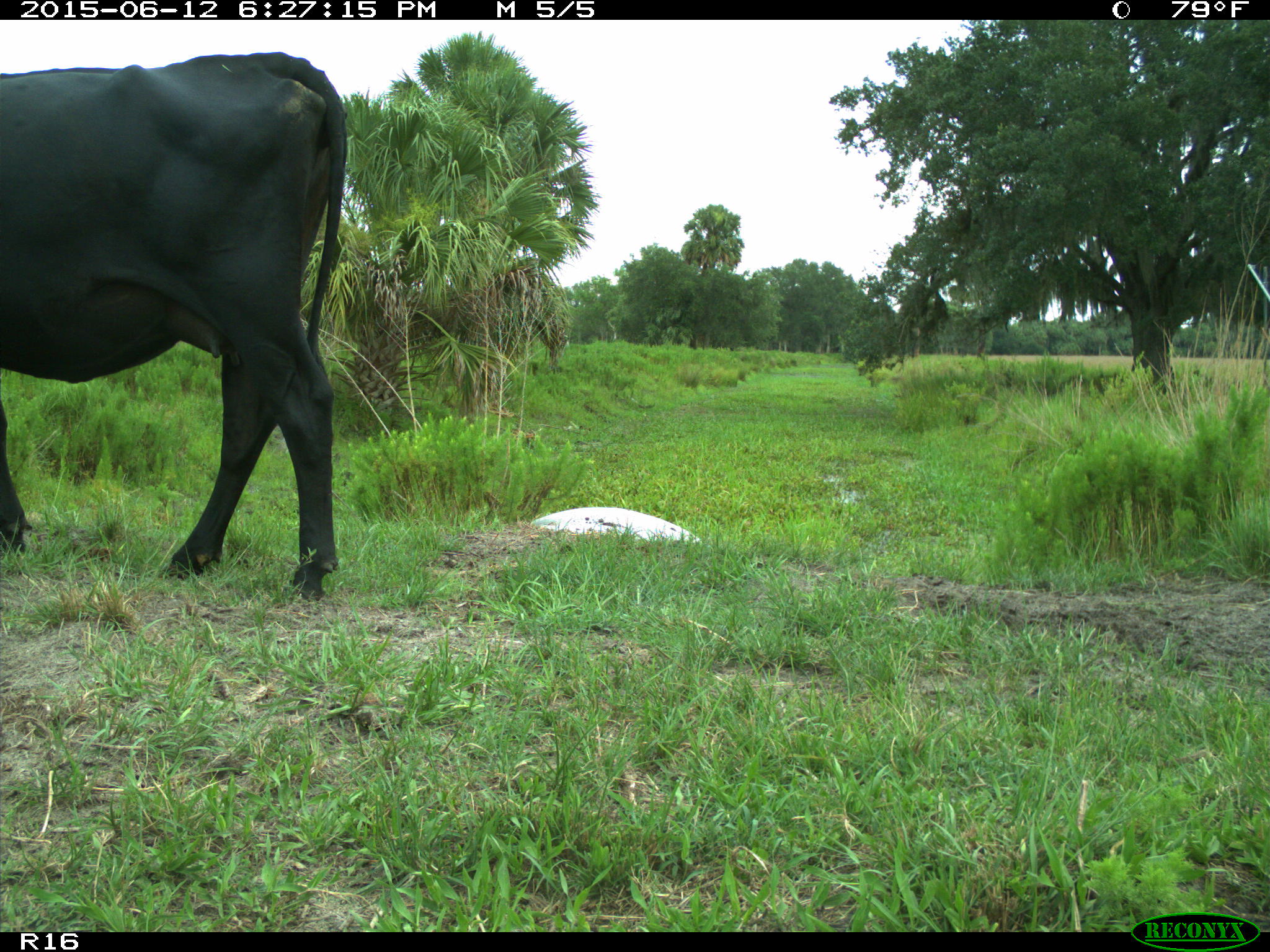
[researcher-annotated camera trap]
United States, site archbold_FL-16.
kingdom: Animalia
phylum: Chordata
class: Mammalia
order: Artiodactyla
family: Bovidae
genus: Bos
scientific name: Bos taurus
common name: domestic cow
Bos taurus (domestic cow).